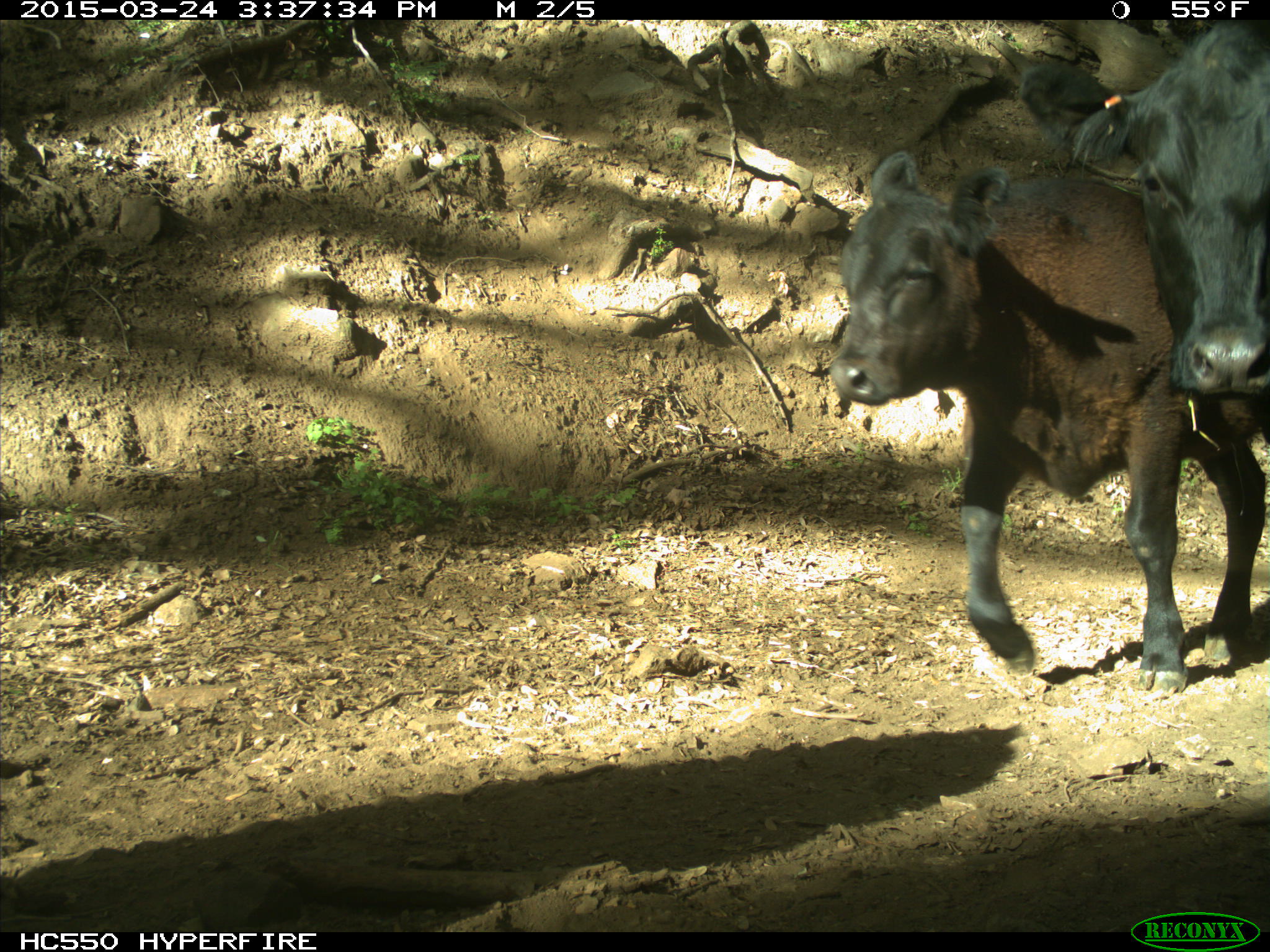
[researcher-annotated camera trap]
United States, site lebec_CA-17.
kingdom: Animalia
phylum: Chordata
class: Mammalia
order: Artiodactyla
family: Bovidae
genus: Bos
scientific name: Bos taurus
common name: domestic cow